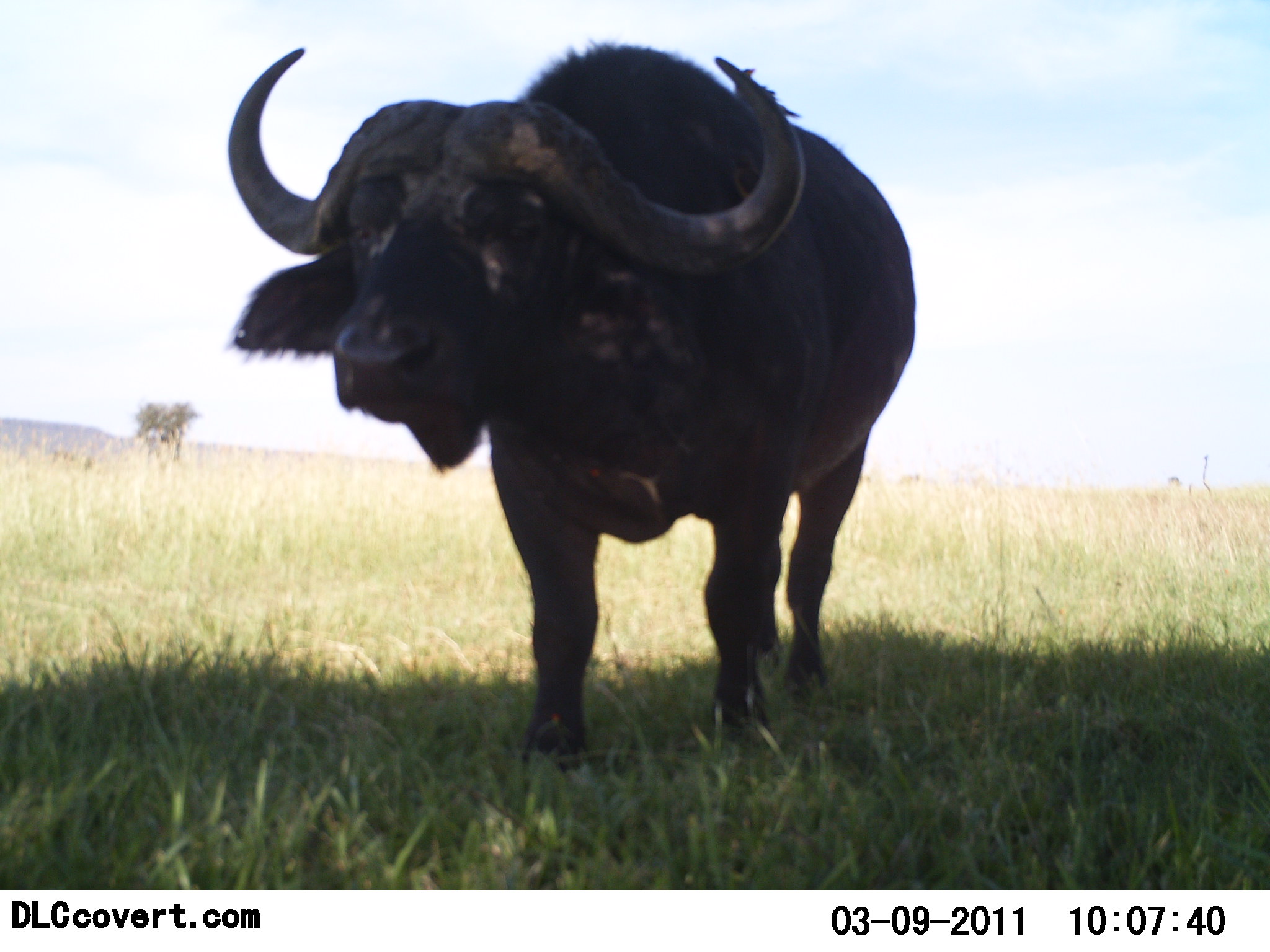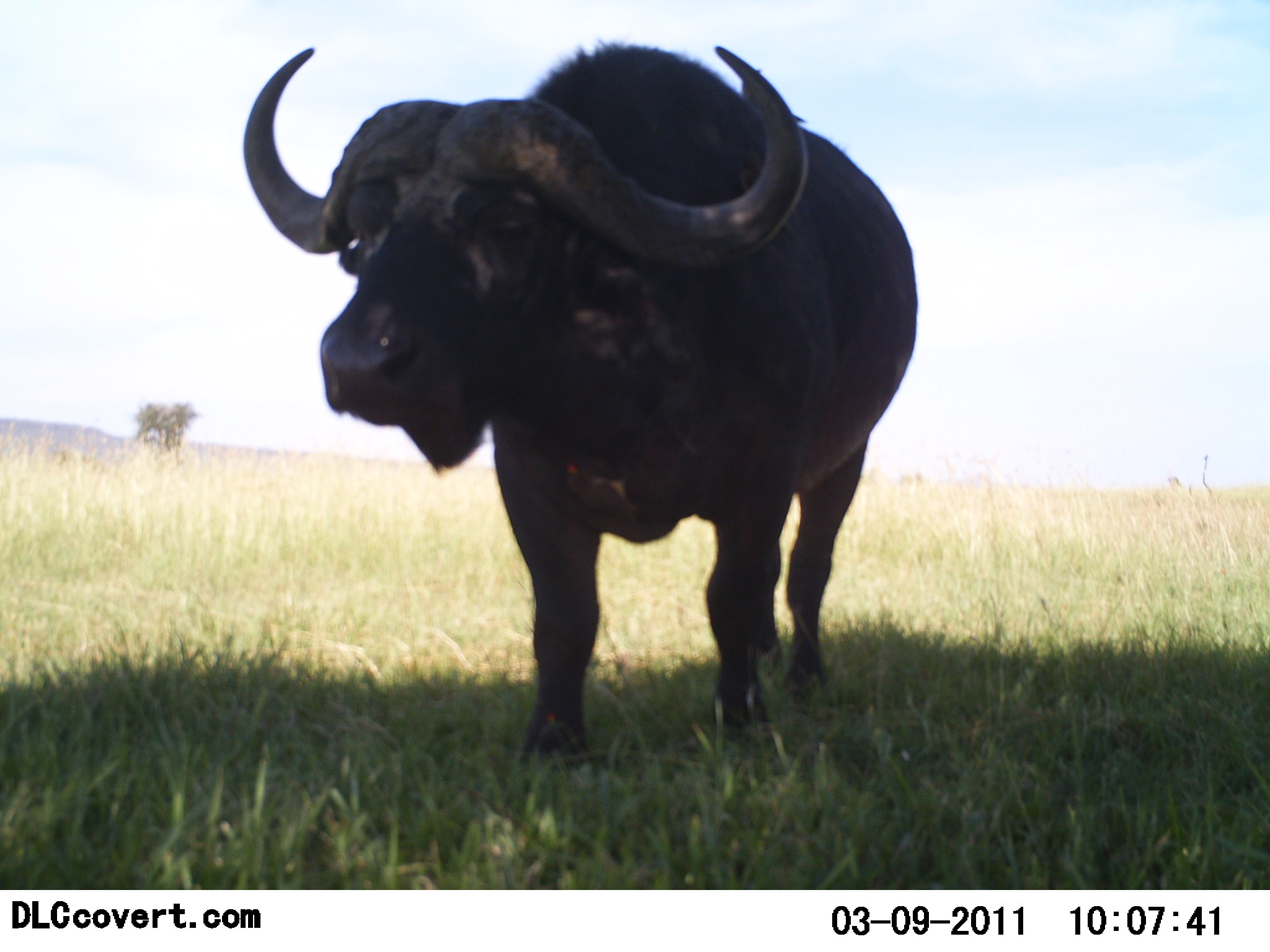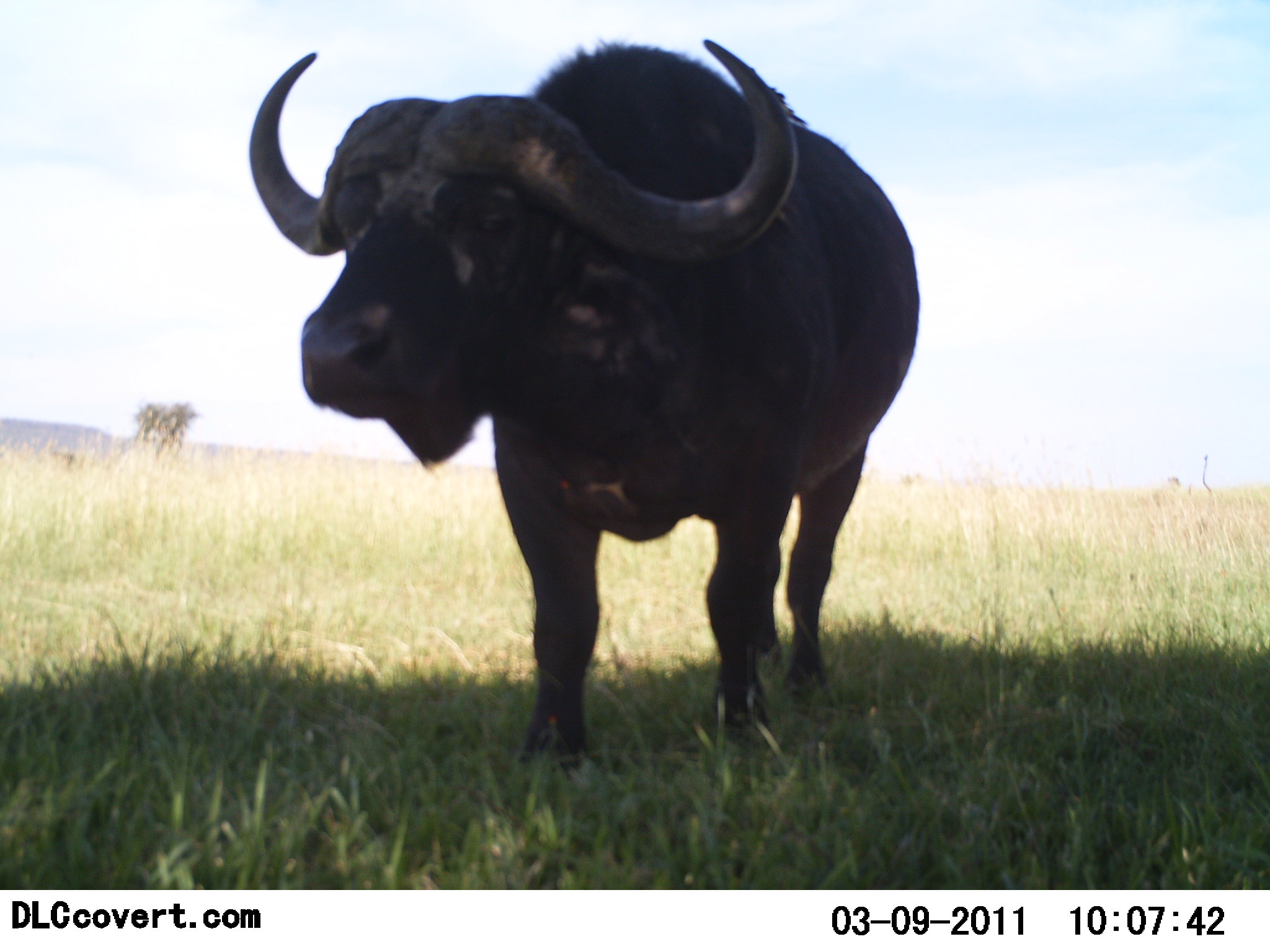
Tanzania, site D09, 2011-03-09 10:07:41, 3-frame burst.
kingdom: Animalia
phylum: Chordata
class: Mammalia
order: Artiodactyla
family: Bovidae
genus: Syncerus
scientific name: Syncerus caffer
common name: cape buffalo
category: buffalo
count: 1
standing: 92%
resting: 0%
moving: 8%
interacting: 0%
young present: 0%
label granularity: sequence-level